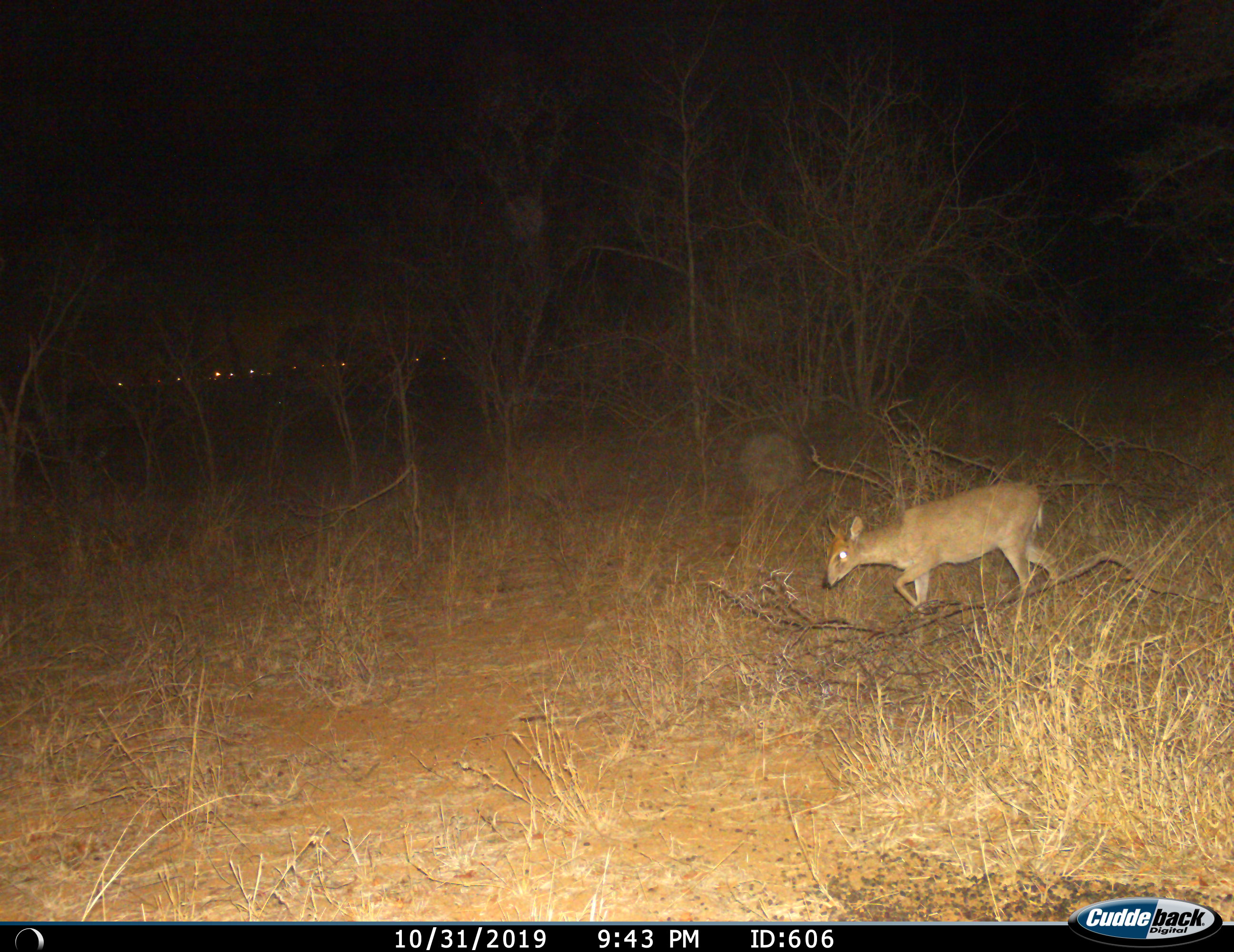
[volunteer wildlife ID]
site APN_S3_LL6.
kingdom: Animalia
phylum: Chordata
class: Mammalia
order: Artiodactyla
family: Bovidae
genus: Sylvicapra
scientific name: Sylvicapra grimmia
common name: common duiker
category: duikercommongrey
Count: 1.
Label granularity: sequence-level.